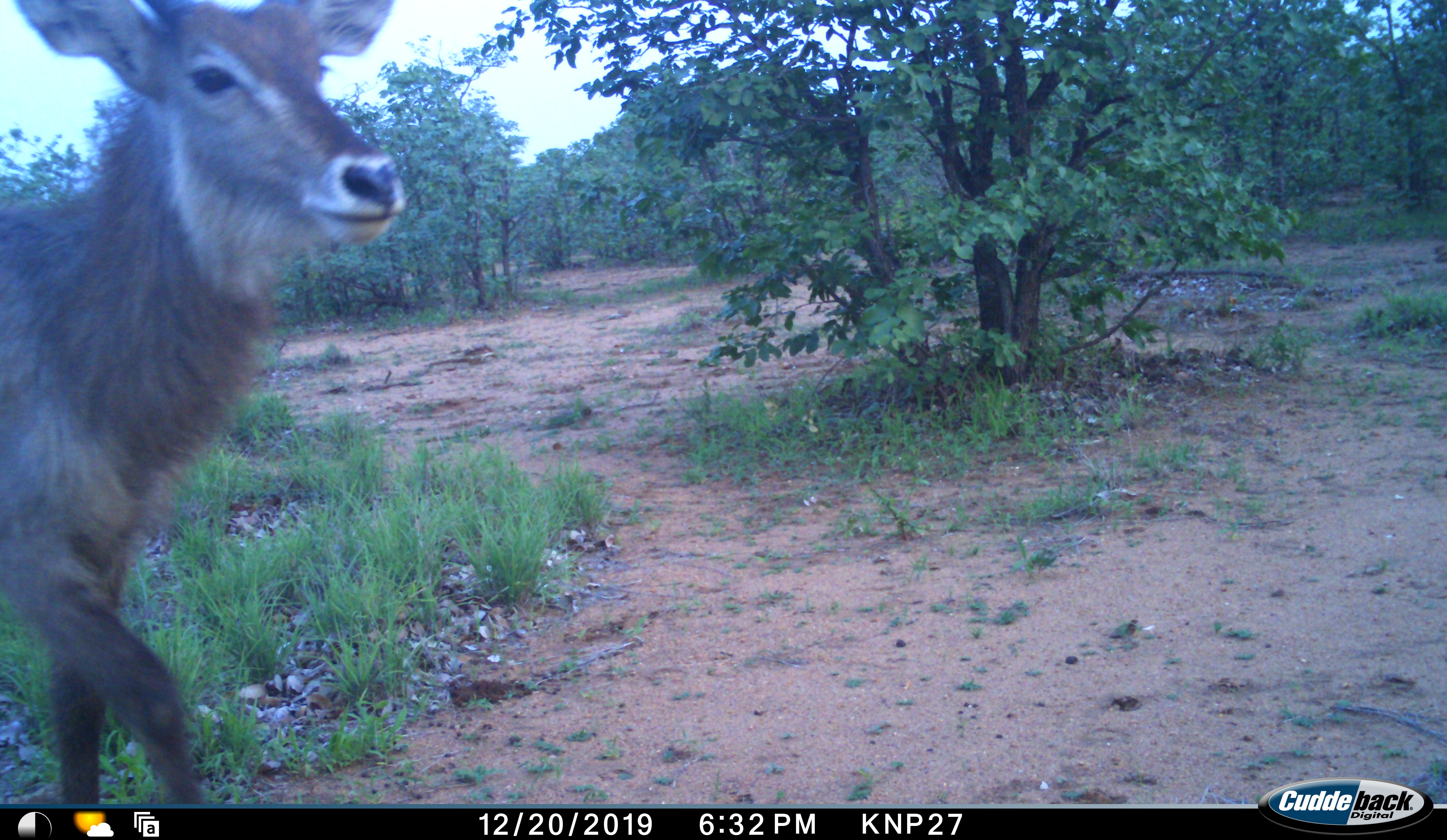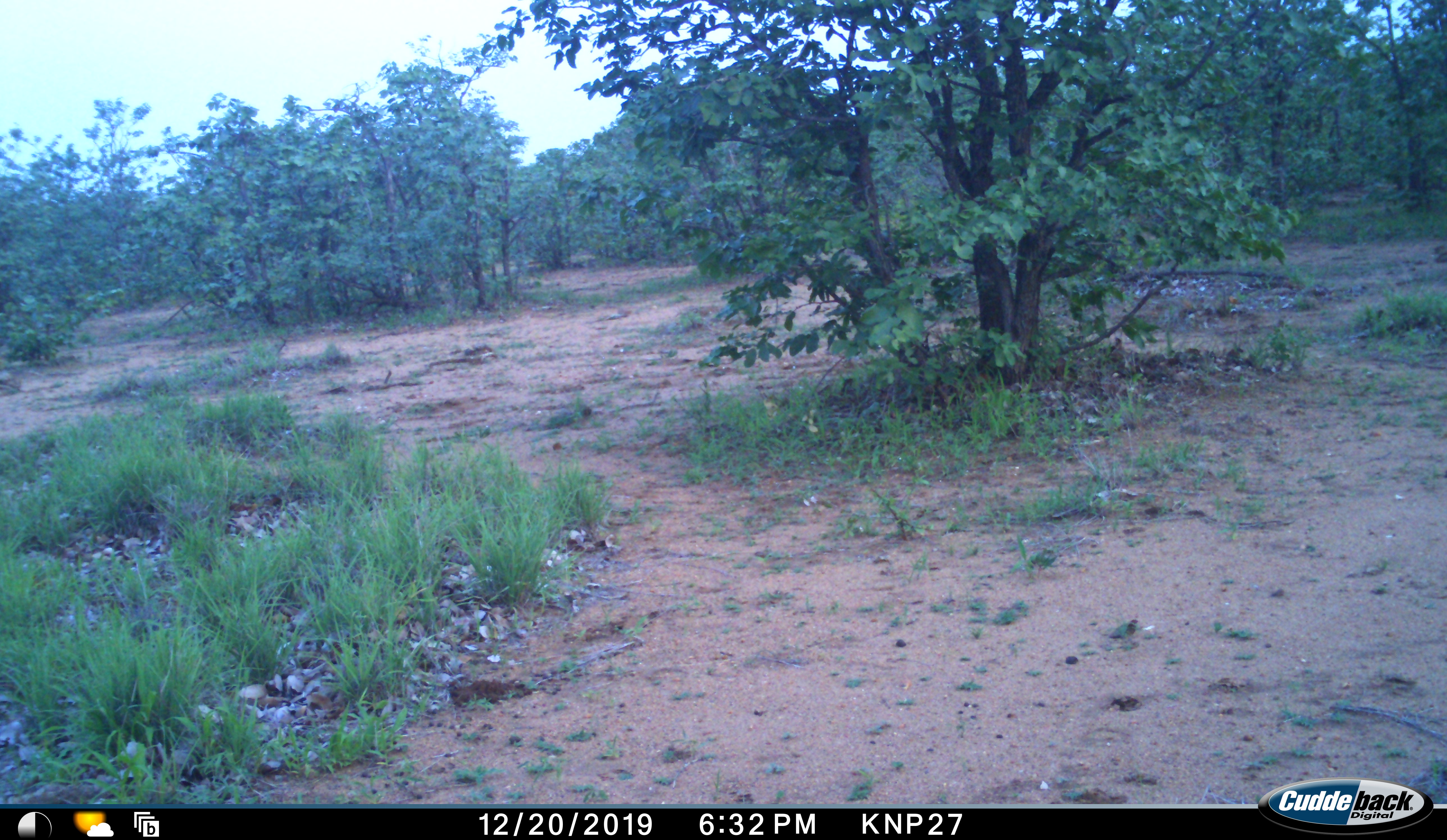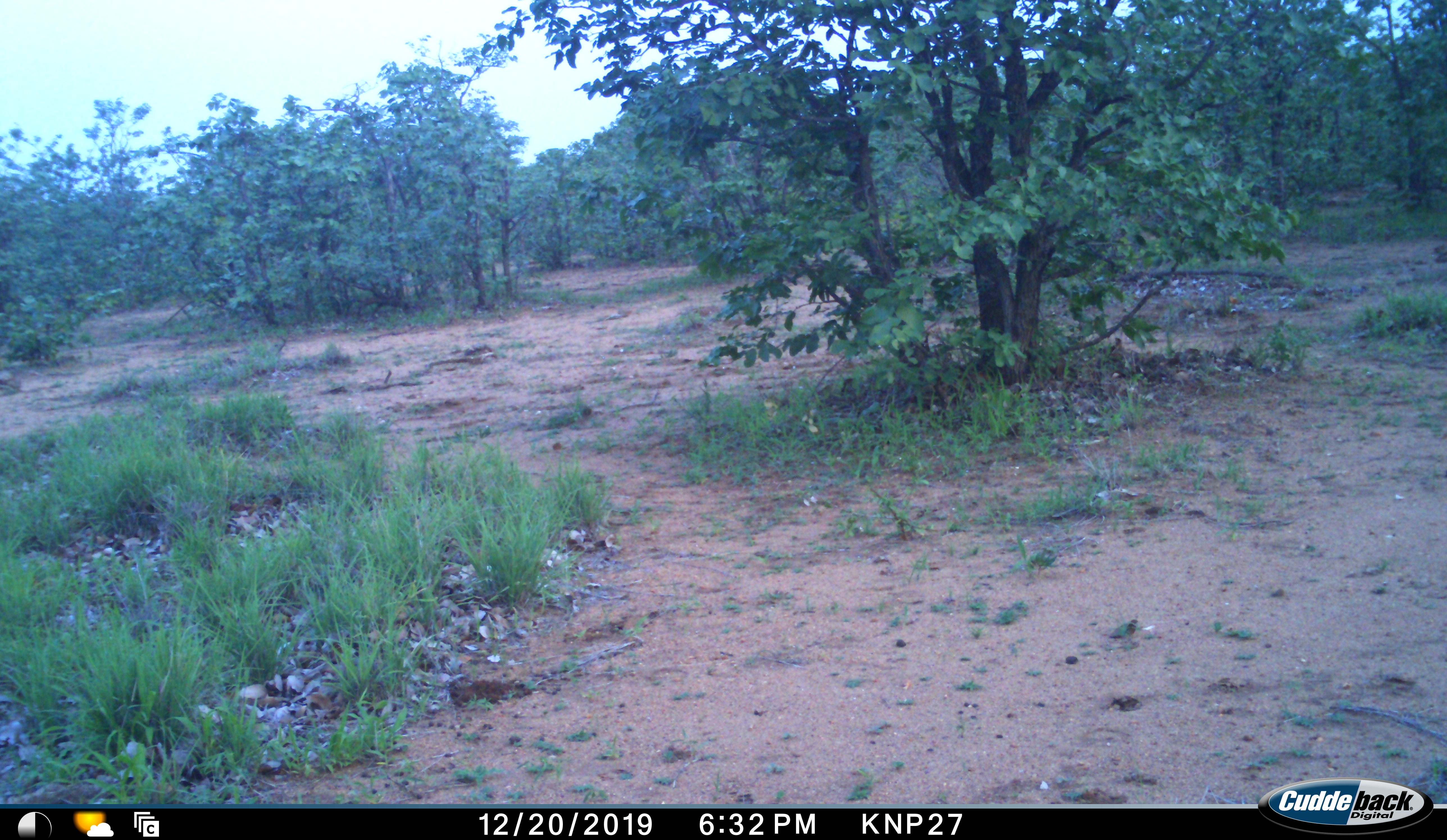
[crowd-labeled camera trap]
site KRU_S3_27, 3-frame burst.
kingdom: Animalia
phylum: Chordata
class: Mammalia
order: Artiodactyla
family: Bovidae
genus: Kobus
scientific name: Kobus ellipsiprymnus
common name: waterbuck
Waterbuck (Kobus ellipsiprymnus), count 1. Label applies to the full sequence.